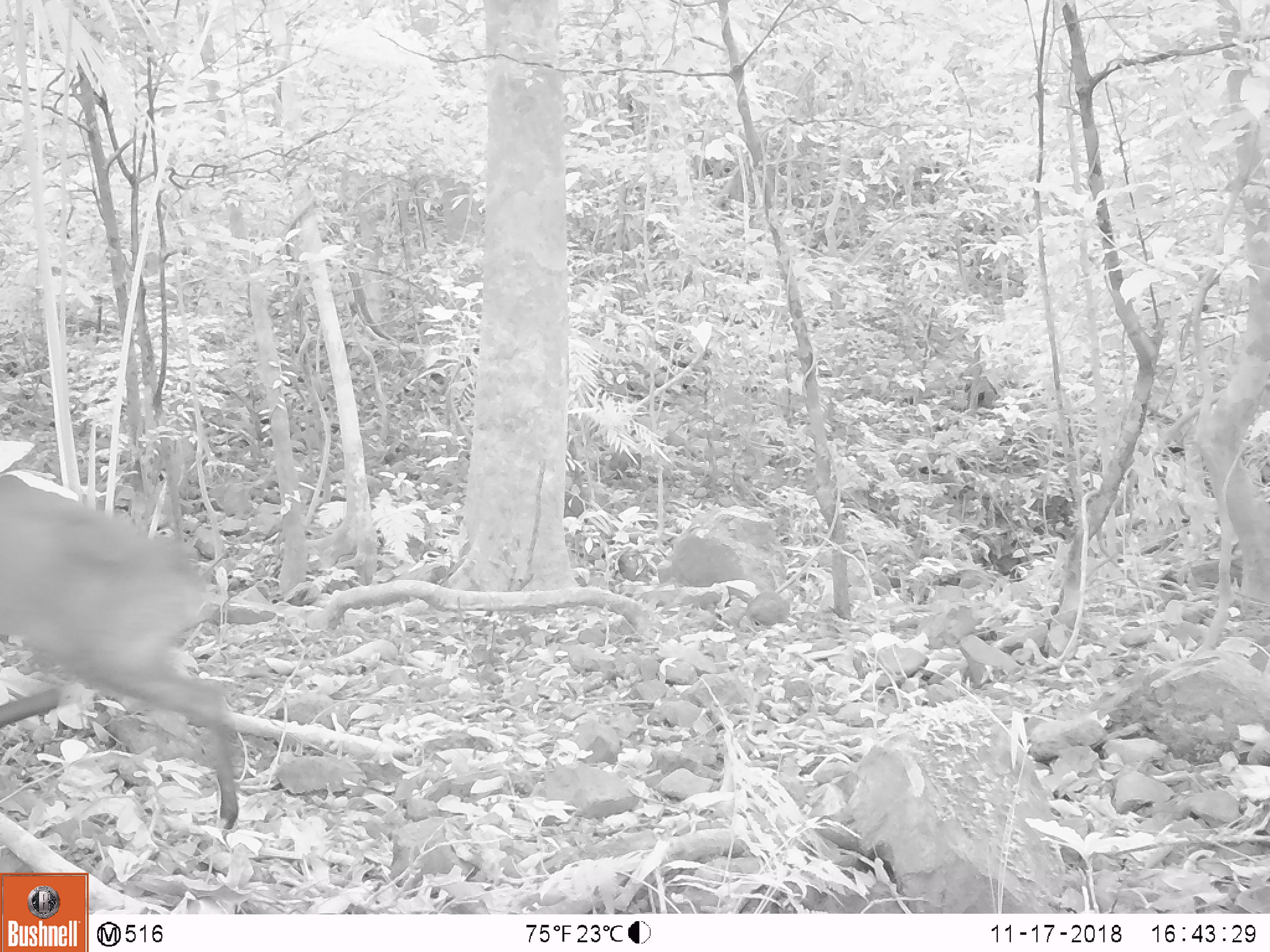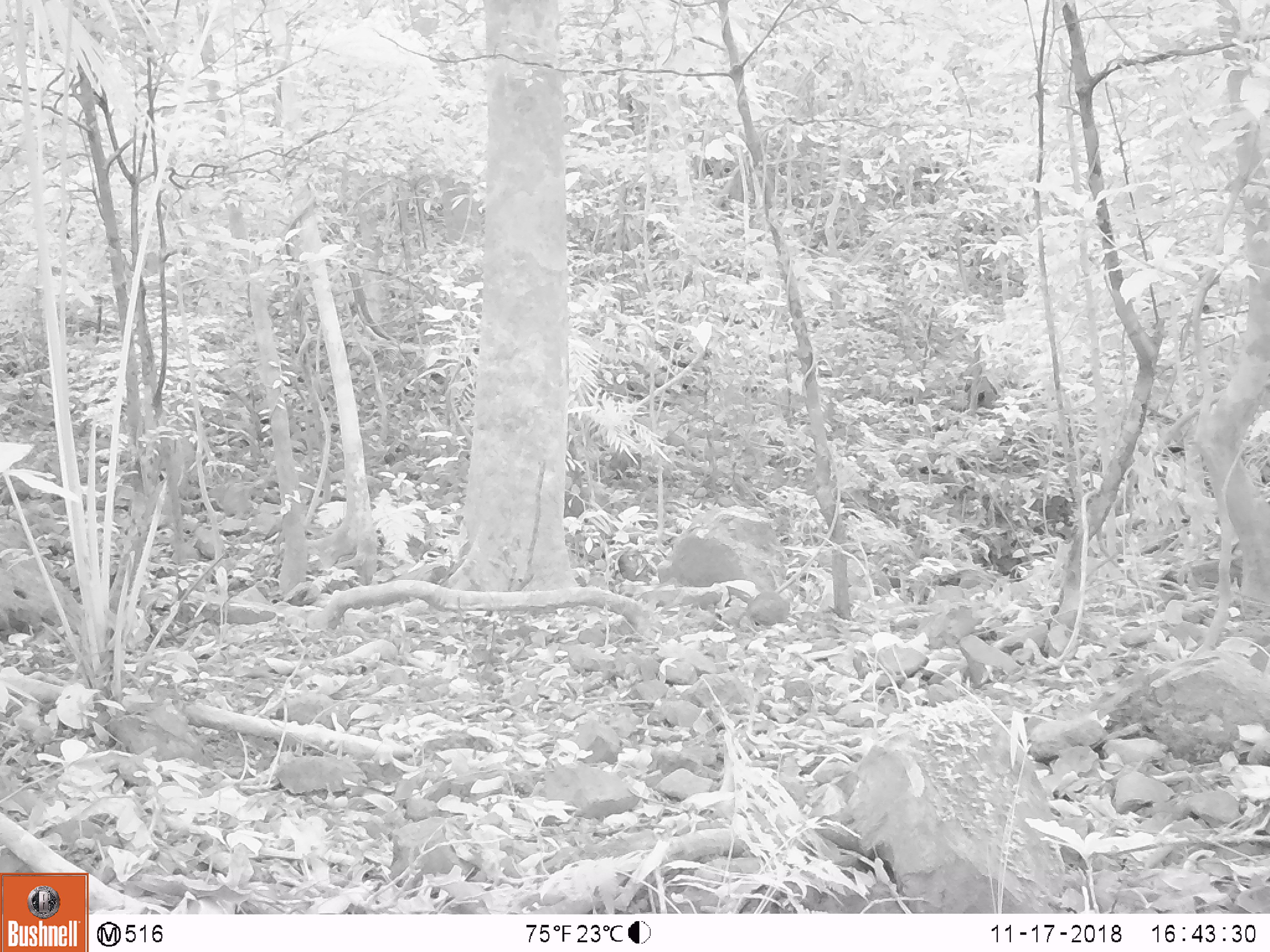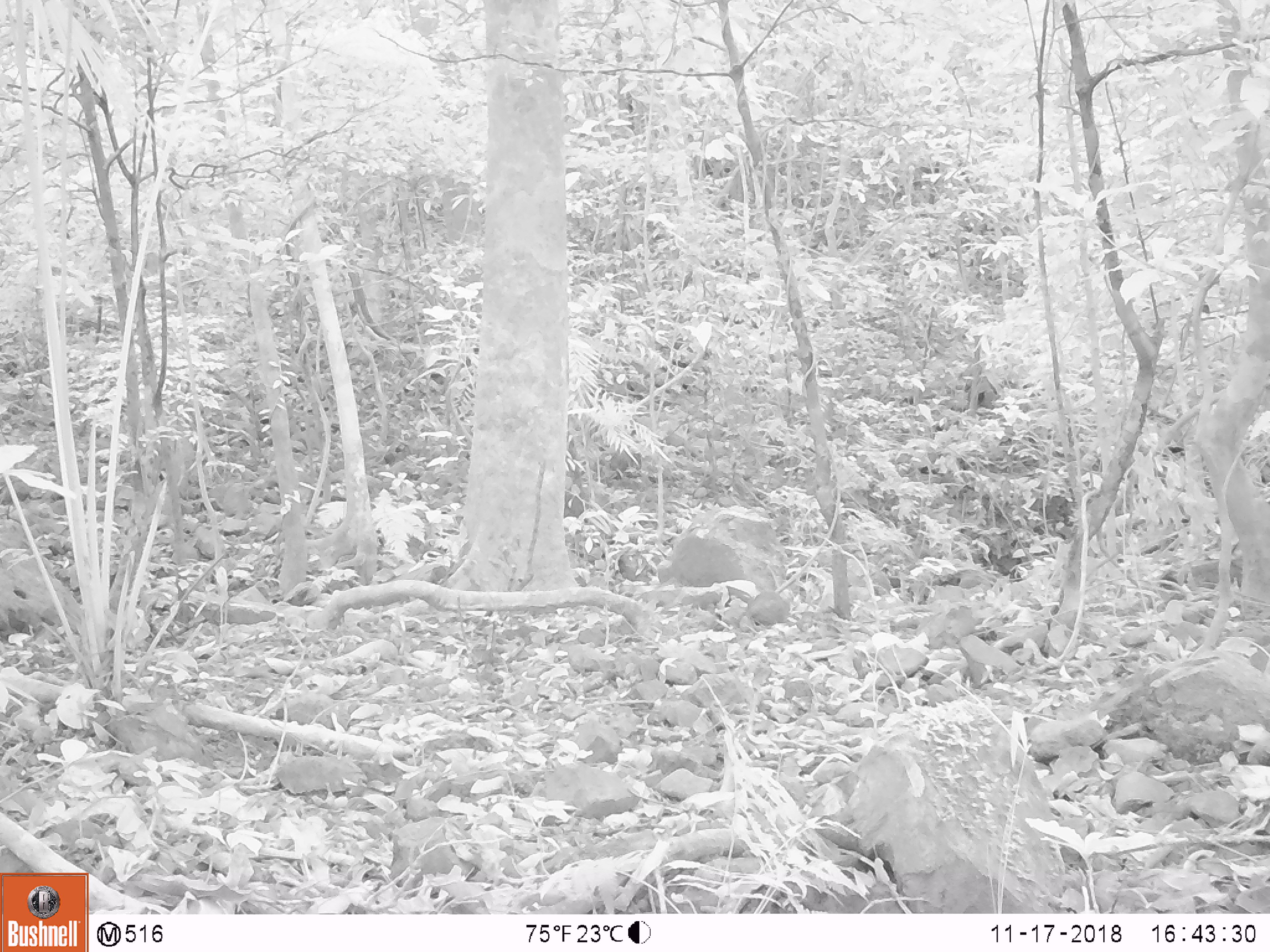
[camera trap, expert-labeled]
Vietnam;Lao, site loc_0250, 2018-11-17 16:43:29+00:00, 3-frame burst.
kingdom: Animalia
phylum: Chordata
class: Mammalia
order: Artiodactyla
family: Cervidae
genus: Muntiacus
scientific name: Muntiacus vuquangensis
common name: large-antlered muntjac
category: large antlered muntjac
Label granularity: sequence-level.